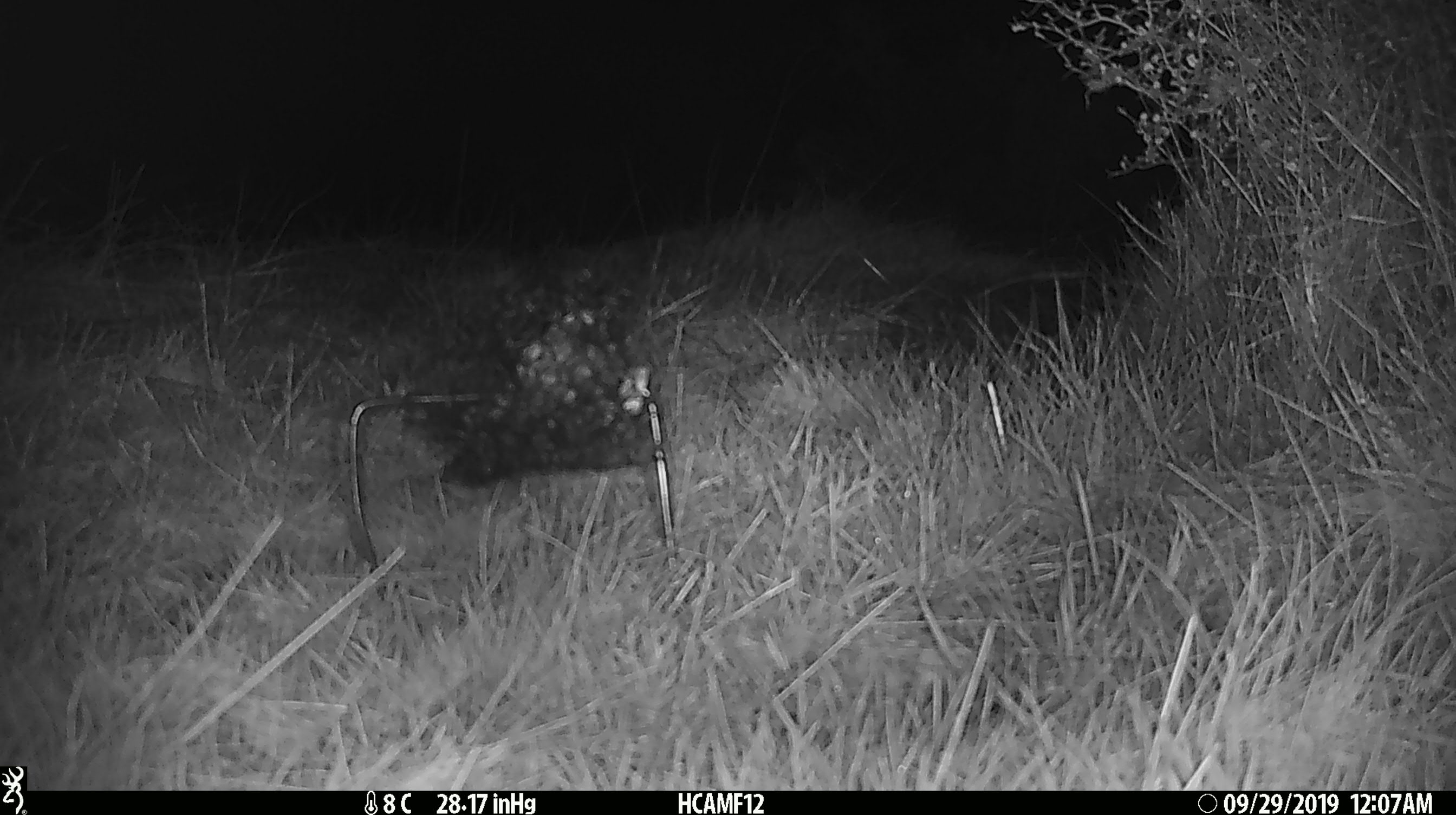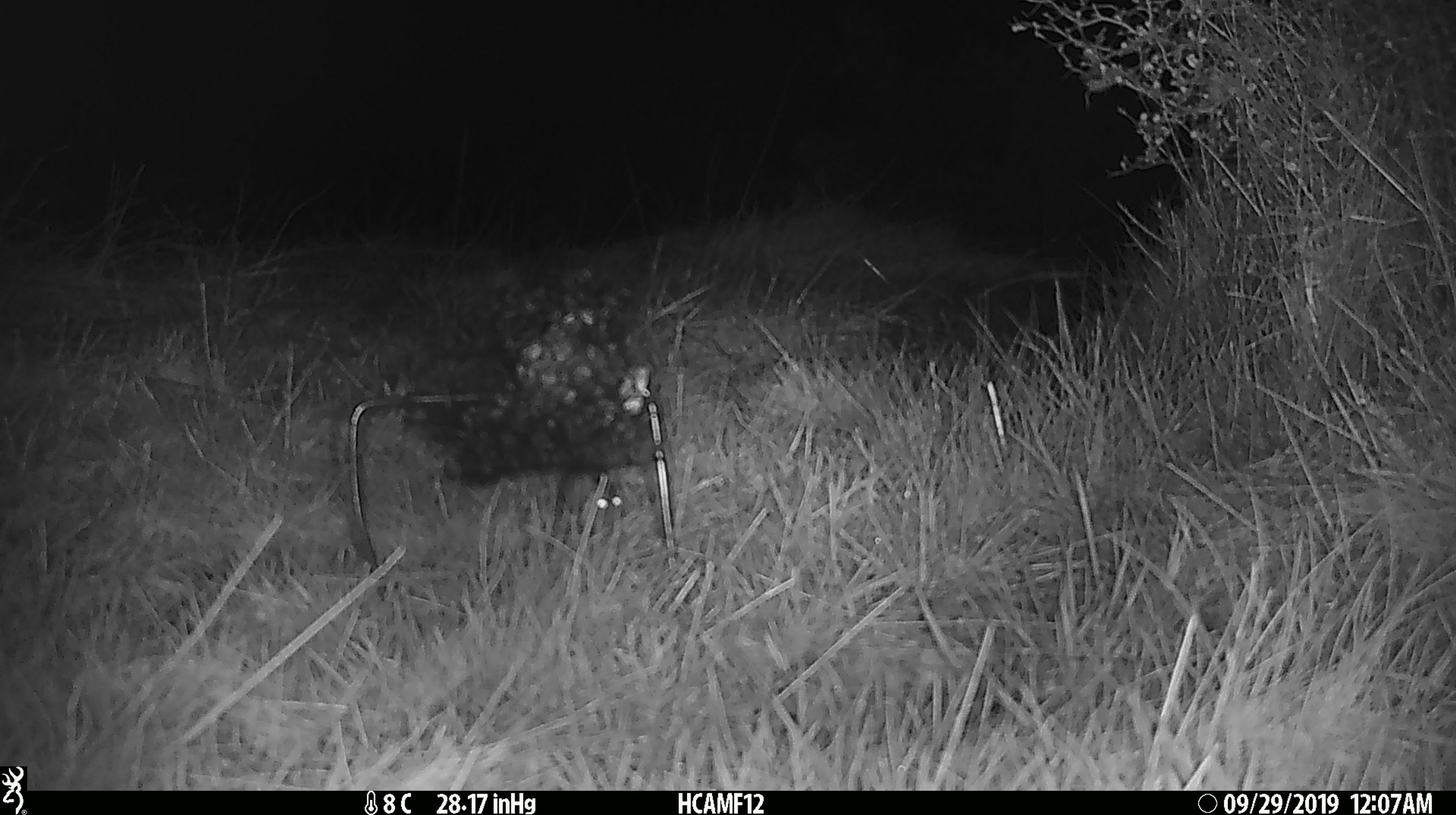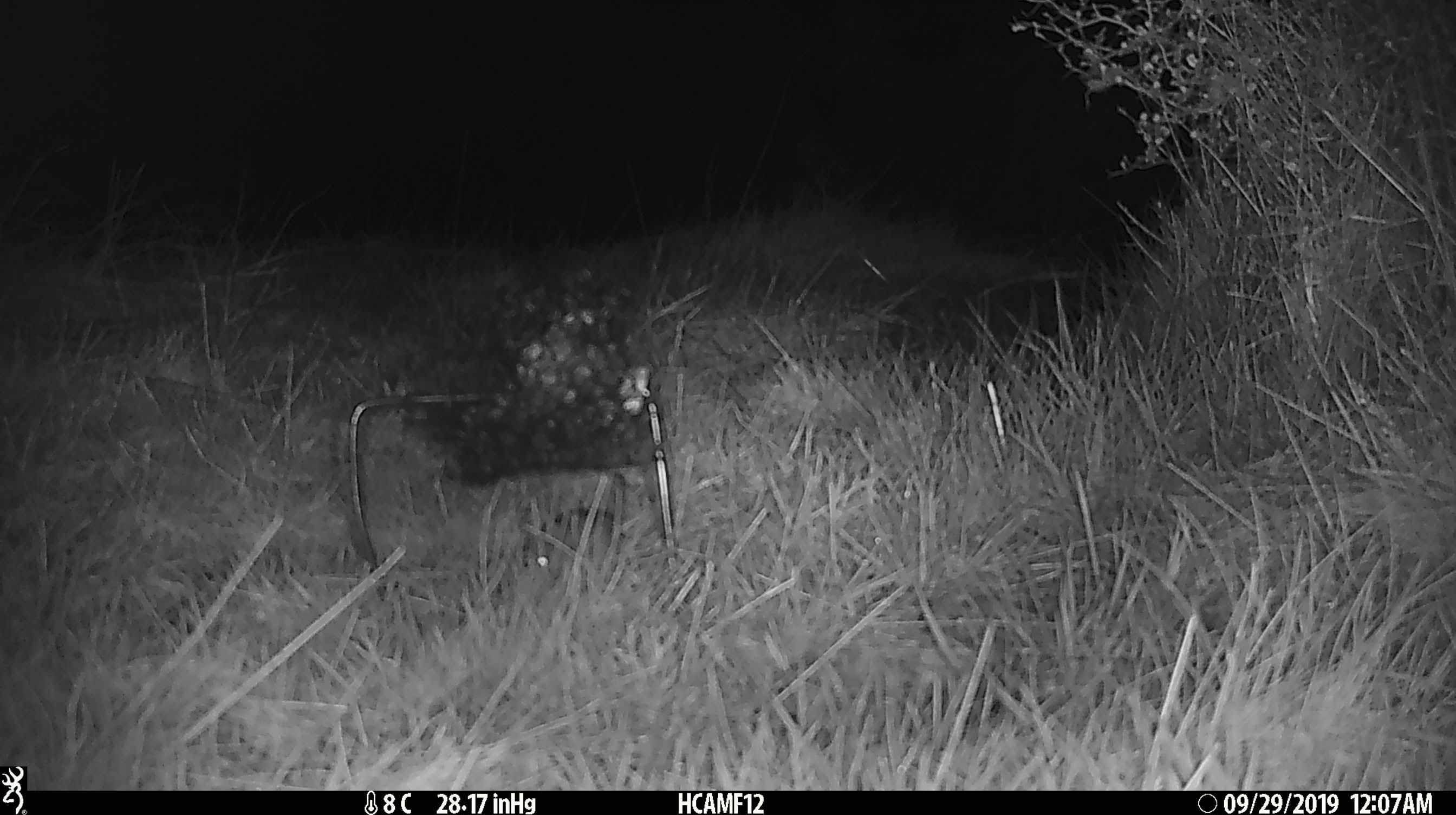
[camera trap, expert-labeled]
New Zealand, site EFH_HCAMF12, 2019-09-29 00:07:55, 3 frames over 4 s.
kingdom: Animalia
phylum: Chordata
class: Mammalia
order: Rodentia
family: Muridae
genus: Mus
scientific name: Mus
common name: mouse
Mouse (Mus).